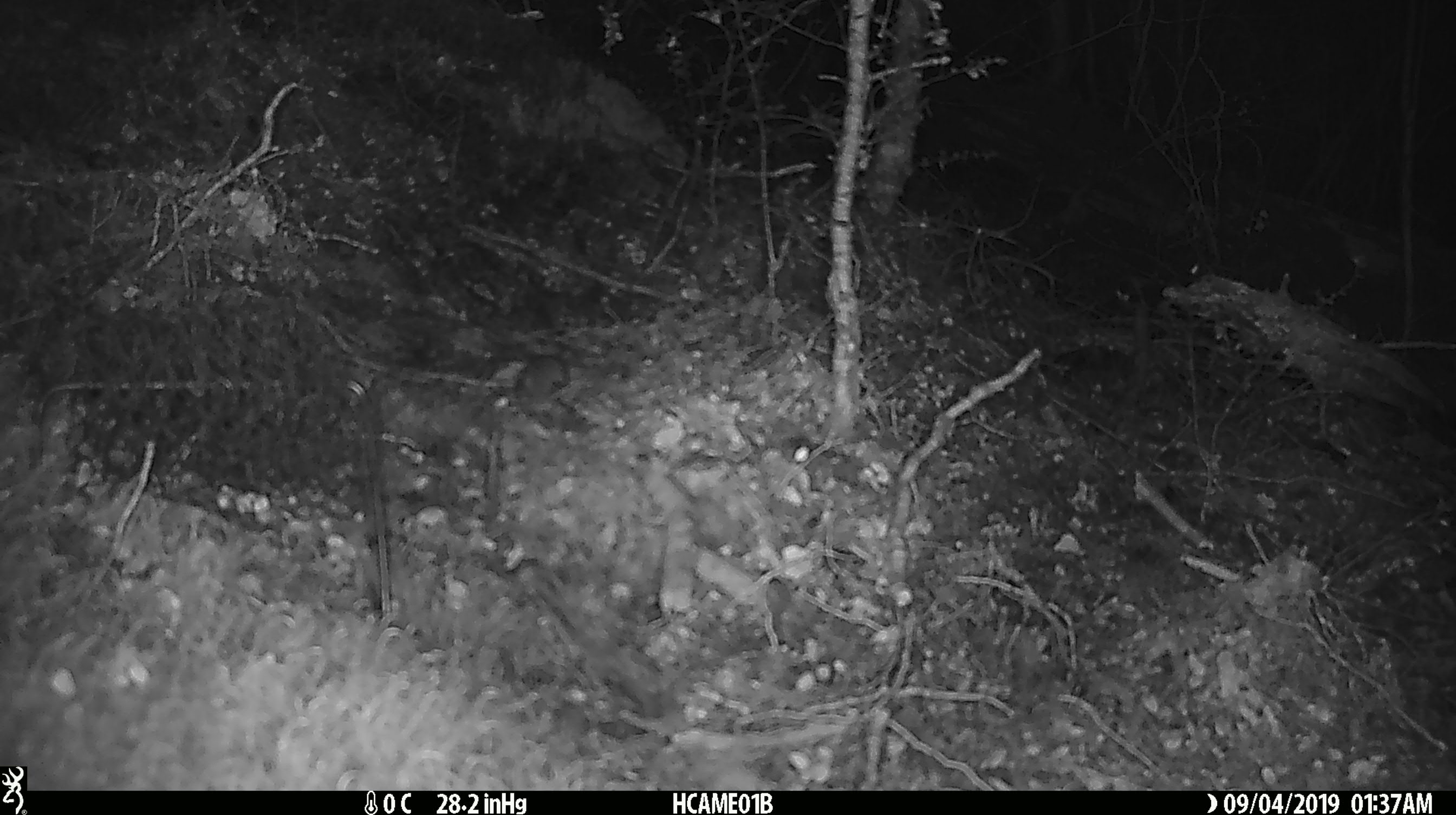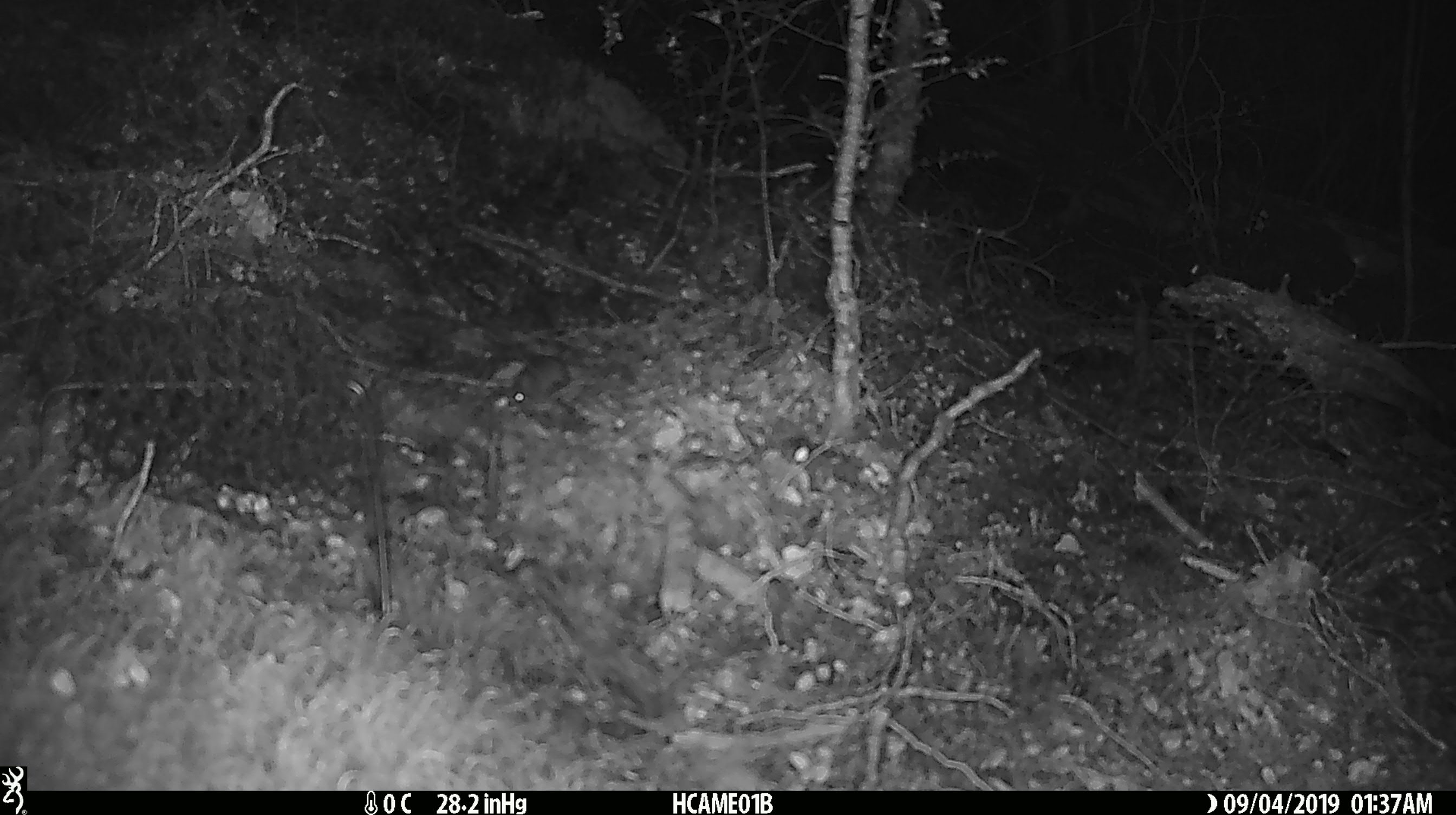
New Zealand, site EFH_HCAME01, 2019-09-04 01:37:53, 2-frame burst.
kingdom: Animalia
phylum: Chordata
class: Mammalia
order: Rodentia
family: Muridae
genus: Mus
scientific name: Mus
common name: mouse